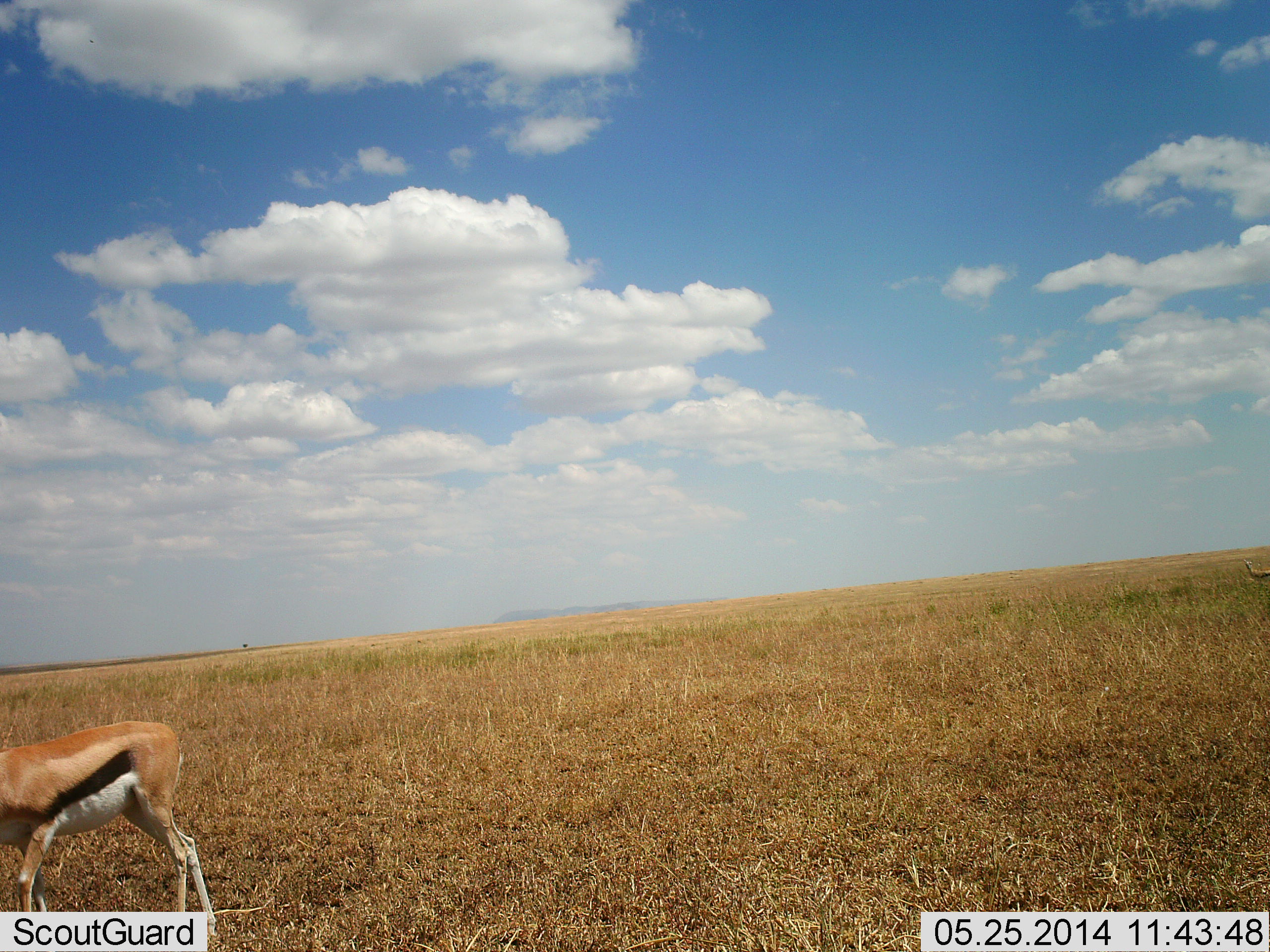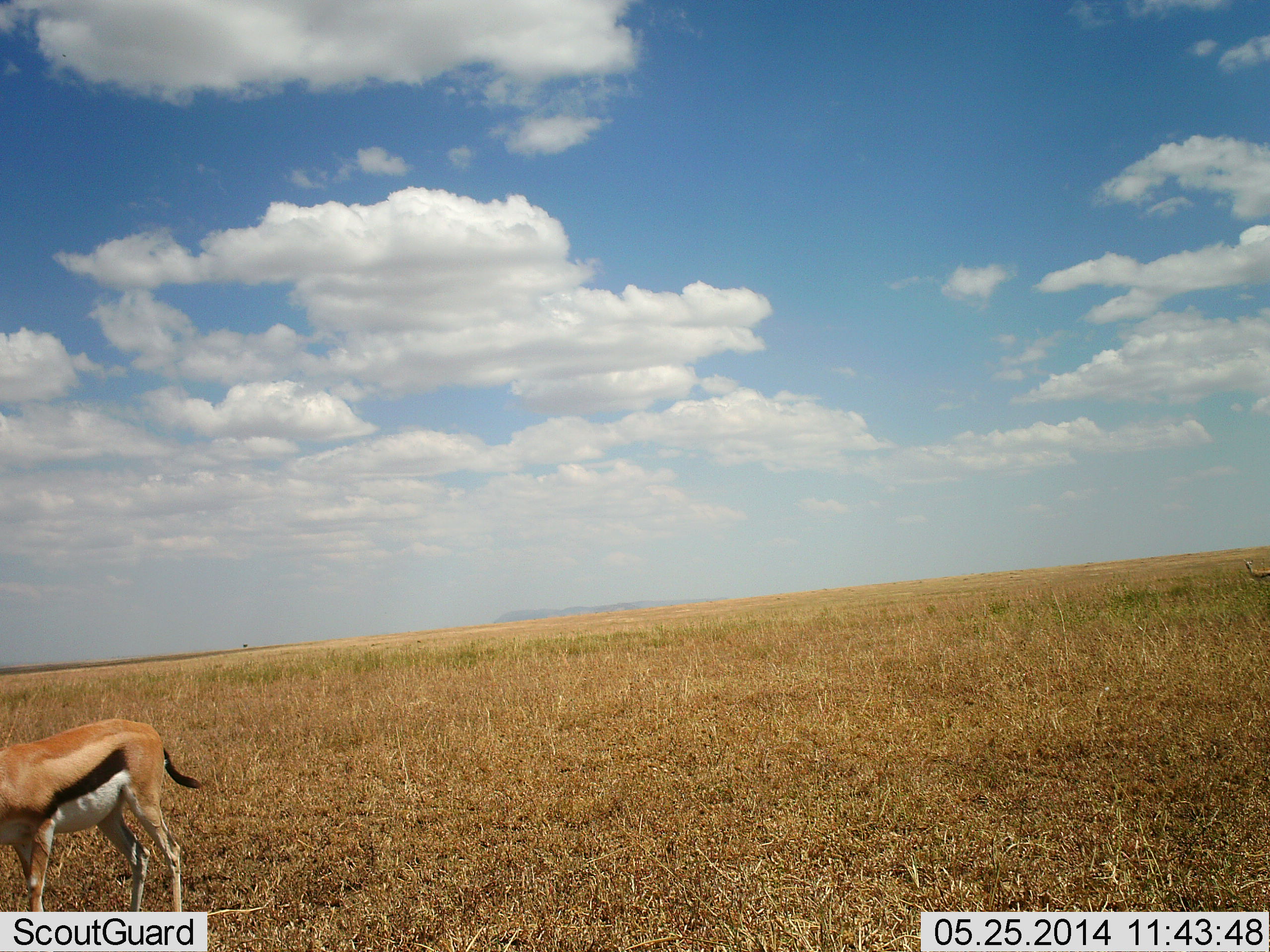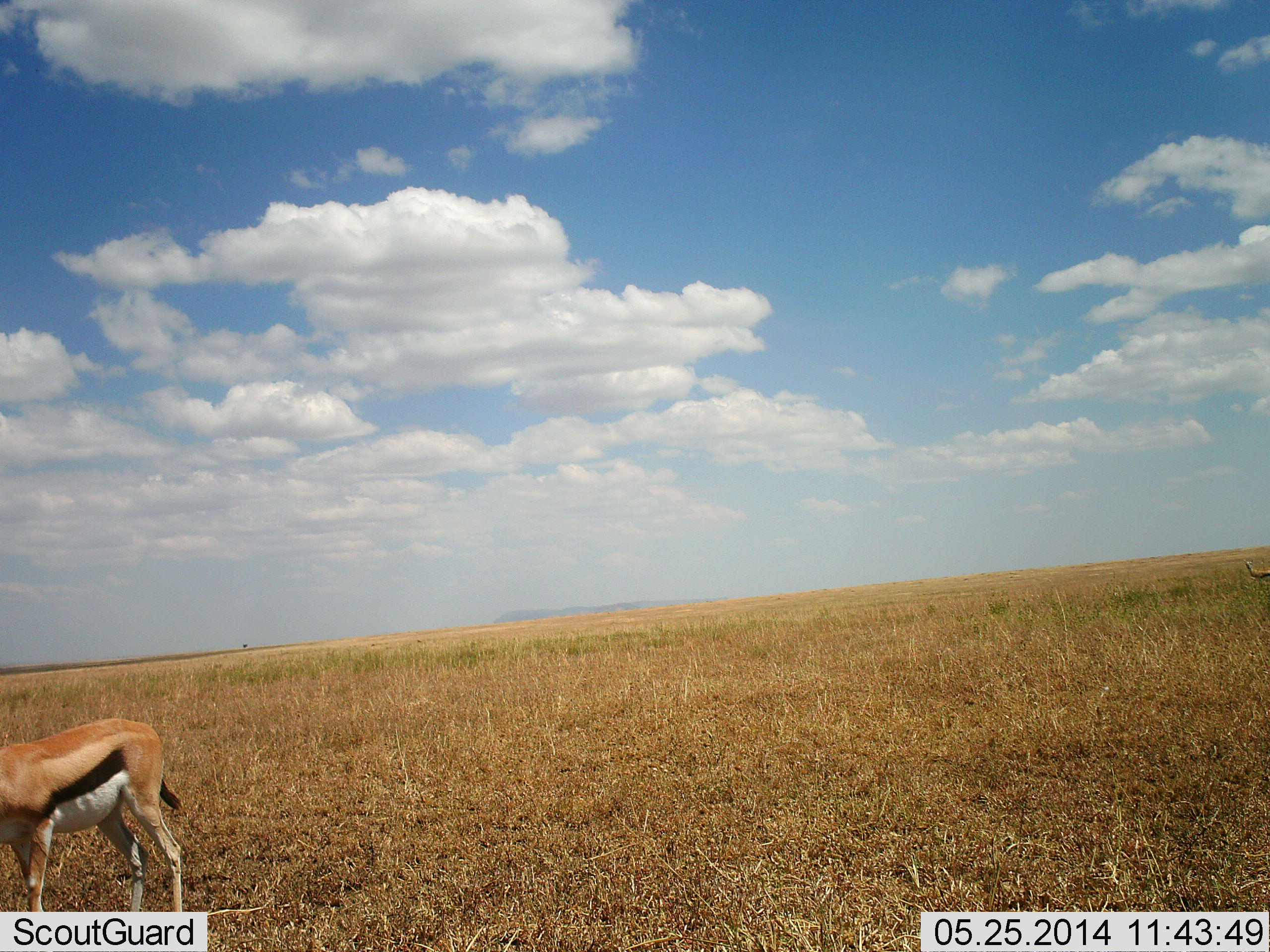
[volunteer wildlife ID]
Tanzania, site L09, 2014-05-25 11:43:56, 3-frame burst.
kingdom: Animalia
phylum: Chordata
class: Mammalia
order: Artiodactyla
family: Bovidae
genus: Eudorcas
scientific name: Eudorcas thomsonii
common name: thomson's gazelle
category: gazellethomsons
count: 1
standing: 90%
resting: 0%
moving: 10%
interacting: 0%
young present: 0%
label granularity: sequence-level